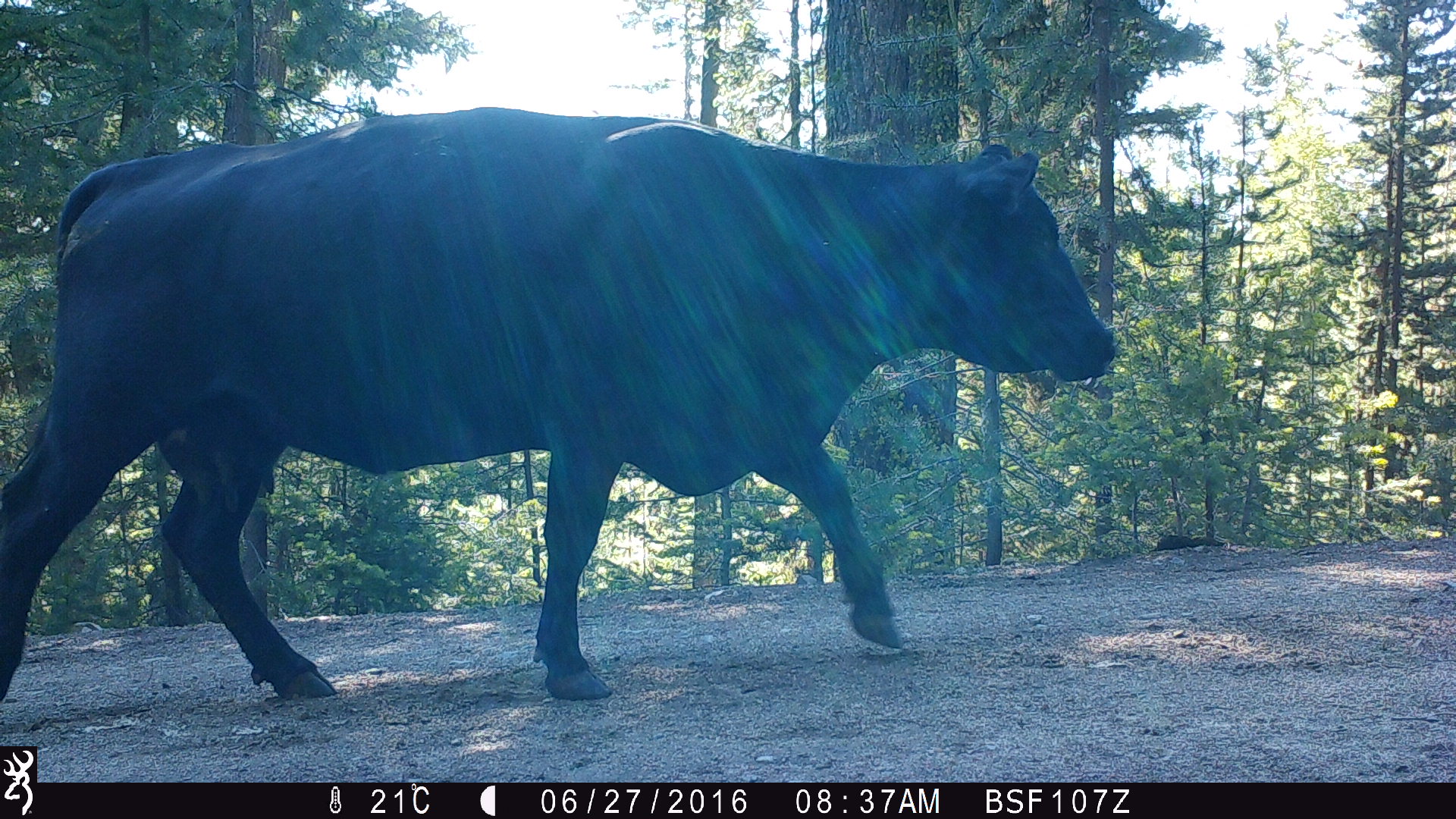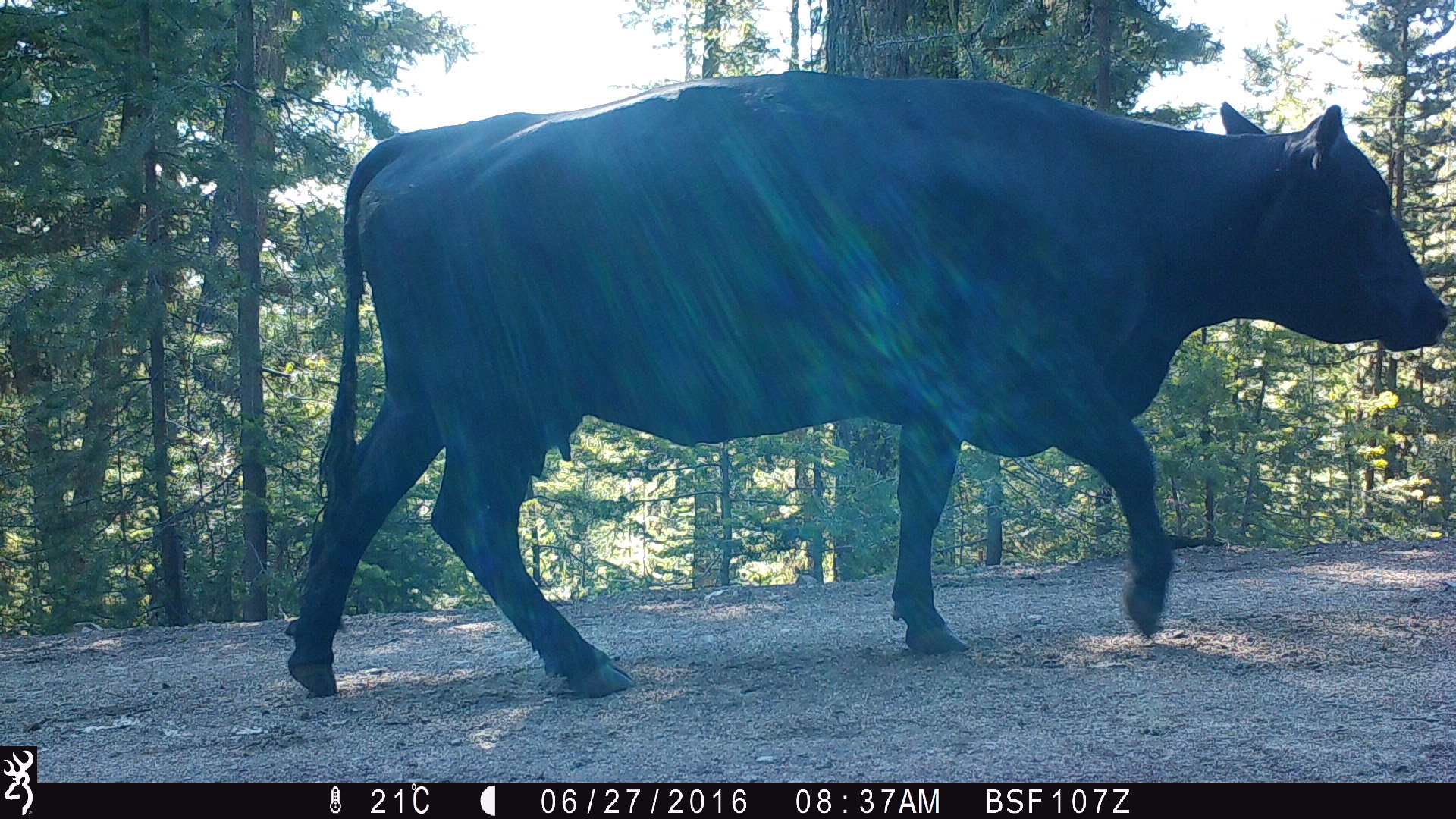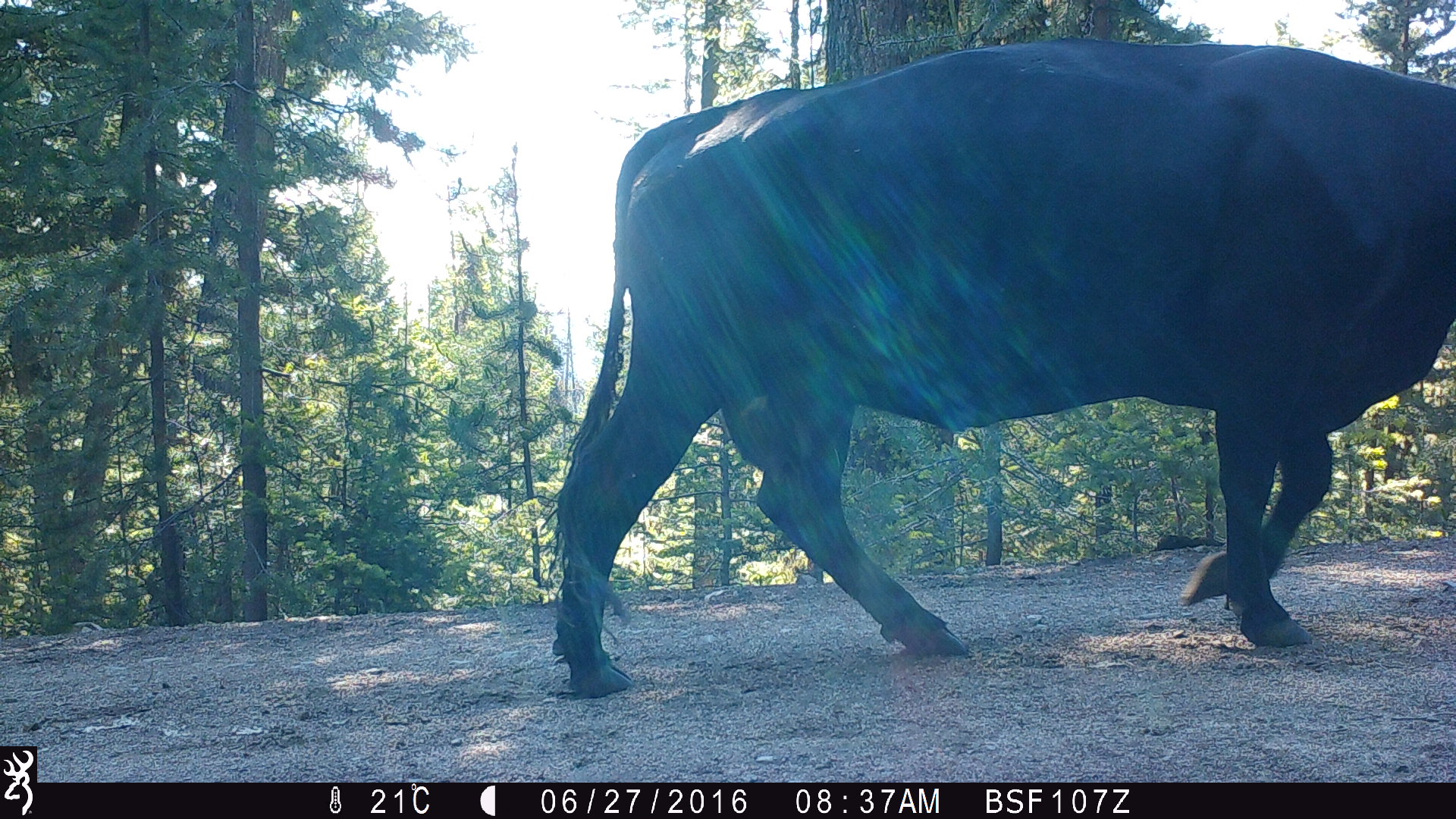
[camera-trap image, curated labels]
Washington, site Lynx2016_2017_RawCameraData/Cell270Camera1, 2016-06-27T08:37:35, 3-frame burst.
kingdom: Animalia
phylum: Chordata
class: Mammalia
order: Artiodactyla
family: Bovidae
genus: Bos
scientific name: Bos taurus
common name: domestic cattle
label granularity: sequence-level